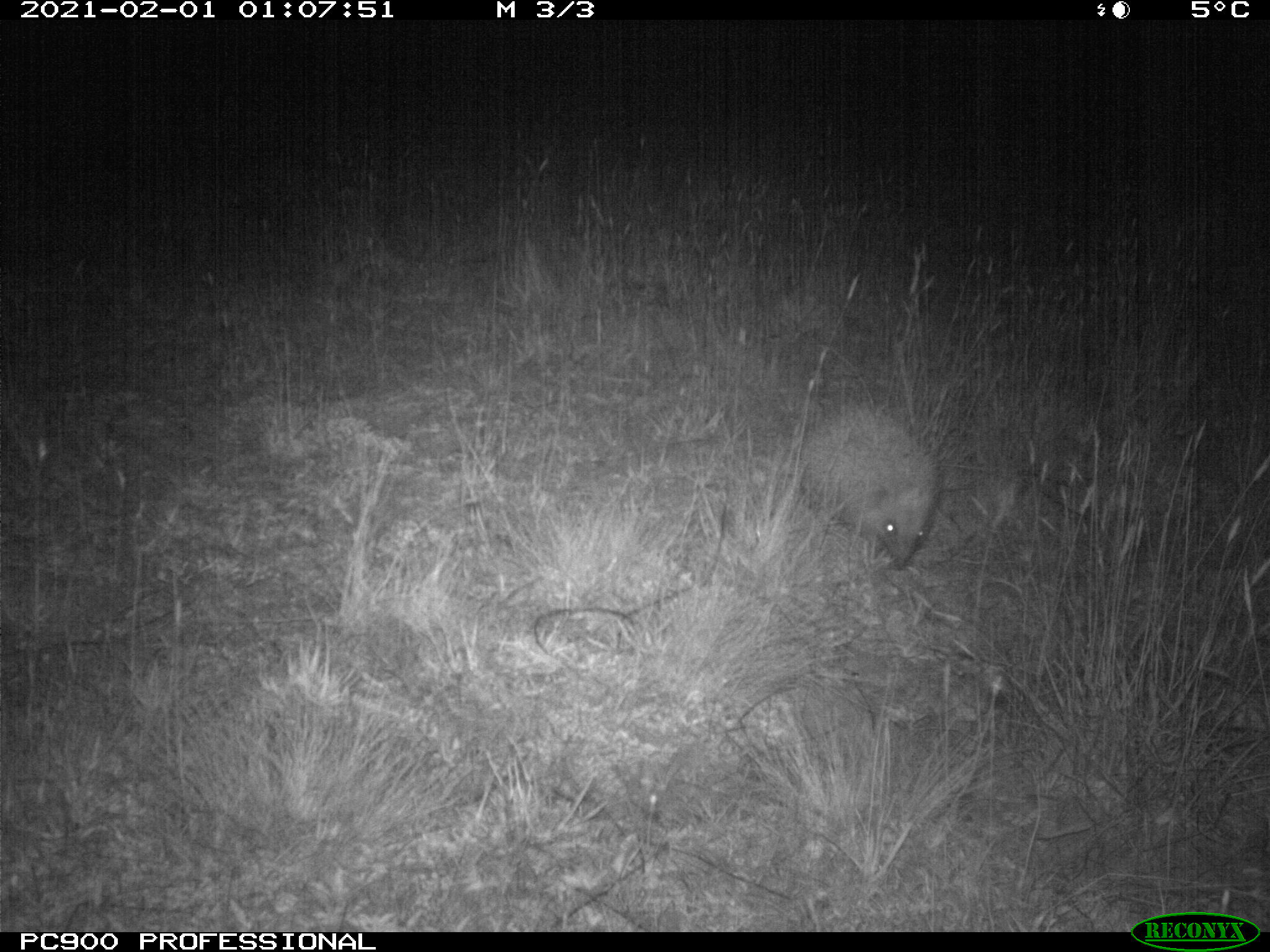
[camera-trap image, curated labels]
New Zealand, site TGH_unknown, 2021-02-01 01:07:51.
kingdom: Animalia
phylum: Chordata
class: Mammalia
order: Eulipotyphla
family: Erinaceidae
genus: Erinaceus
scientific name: Erinaceus europaeus europaeus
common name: european hedgehog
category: hedgehog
Hedgehog (european hedgehog) (Erinaceus europaeus europaeus).